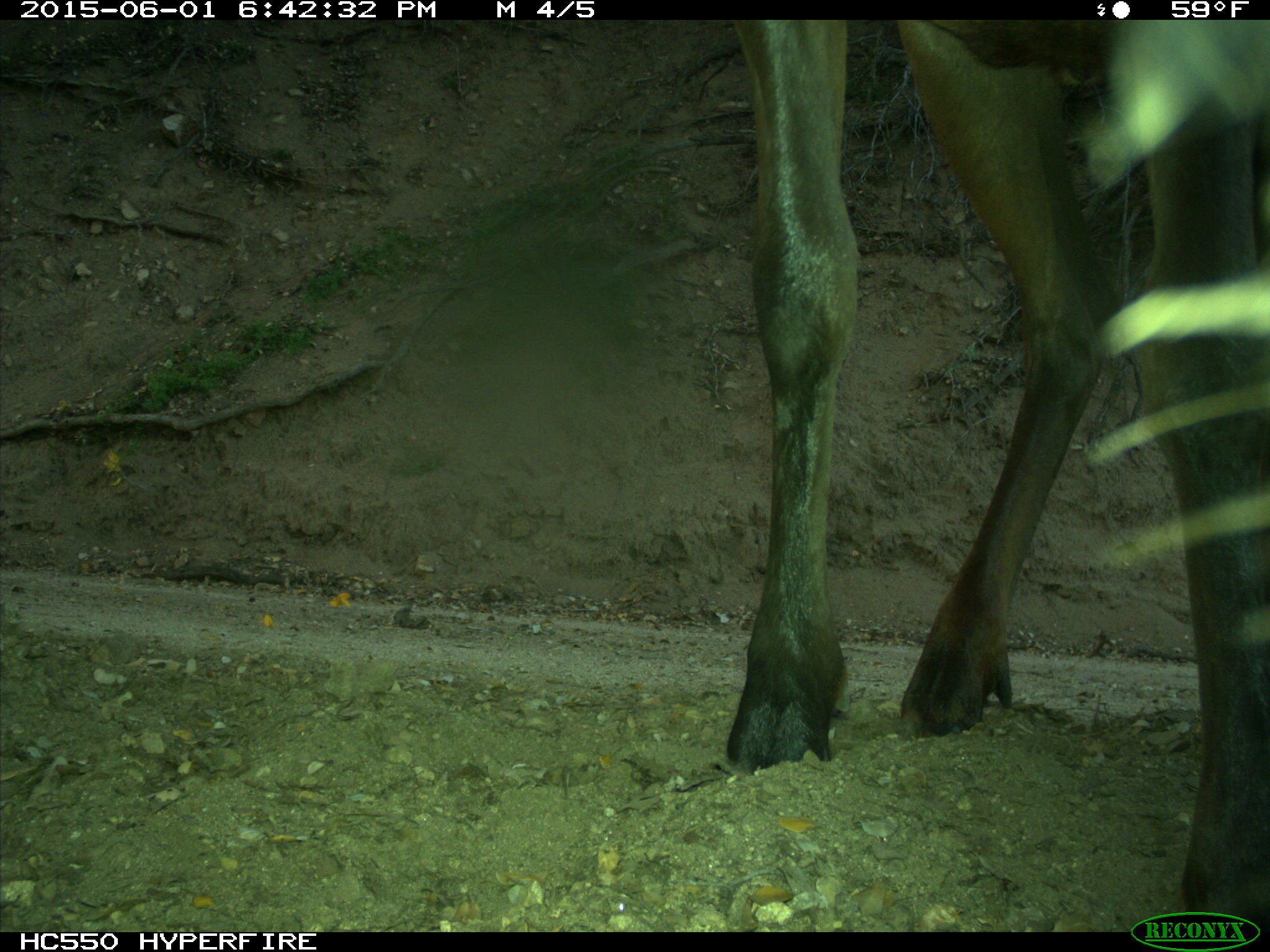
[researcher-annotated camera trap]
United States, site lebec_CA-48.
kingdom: Animalia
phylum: Chordata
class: Mammalia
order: Artiodactyla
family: Cervidae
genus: Cervus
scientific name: Cervus canadensis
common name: elk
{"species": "Cervus canadensis (elk)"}